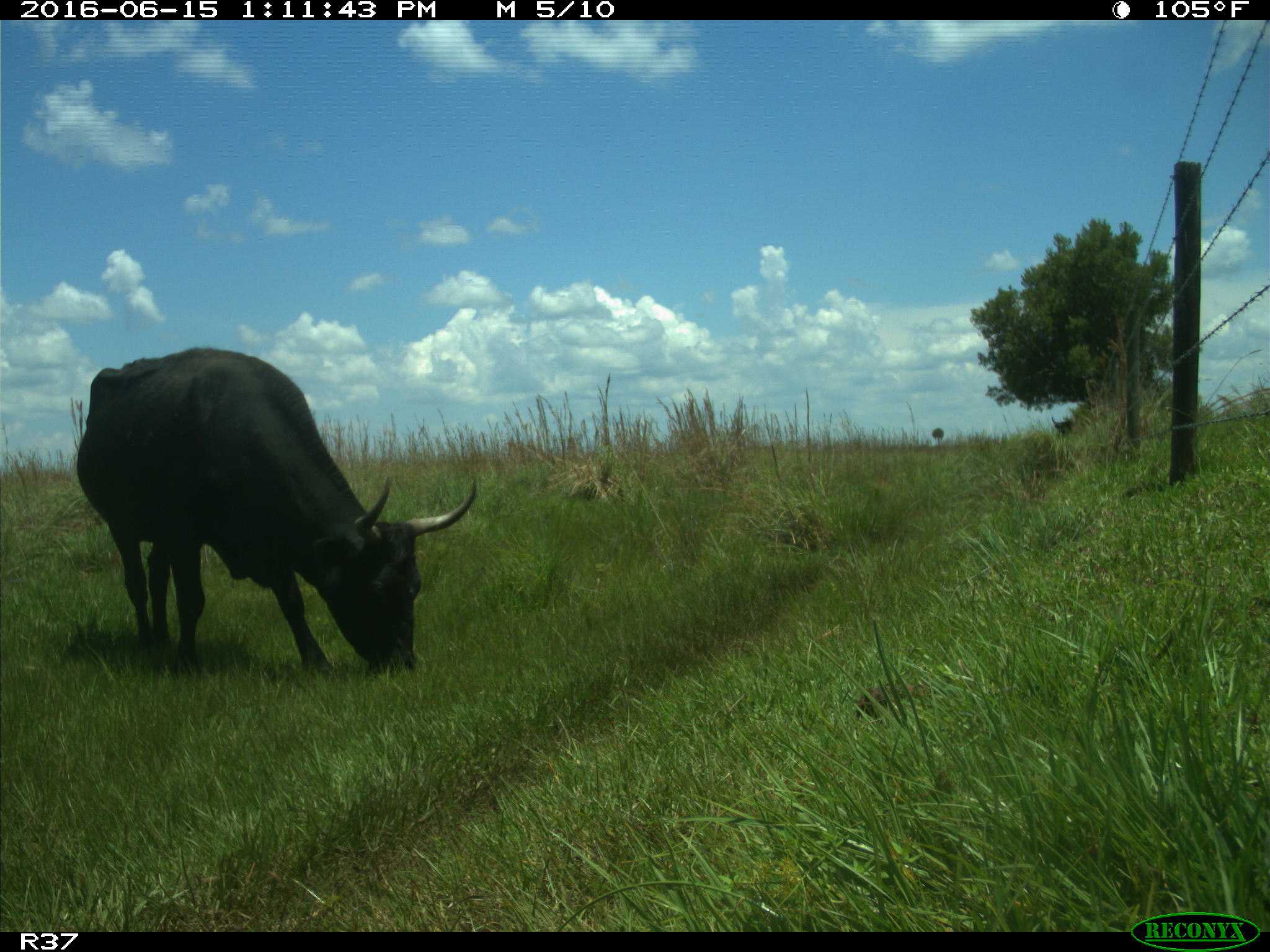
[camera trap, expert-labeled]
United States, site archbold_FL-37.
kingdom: Animalia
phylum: Chordata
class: Mammalia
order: Artiodactyla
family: Bovidae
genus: Bos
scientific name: Bos taurus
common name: domestic cow